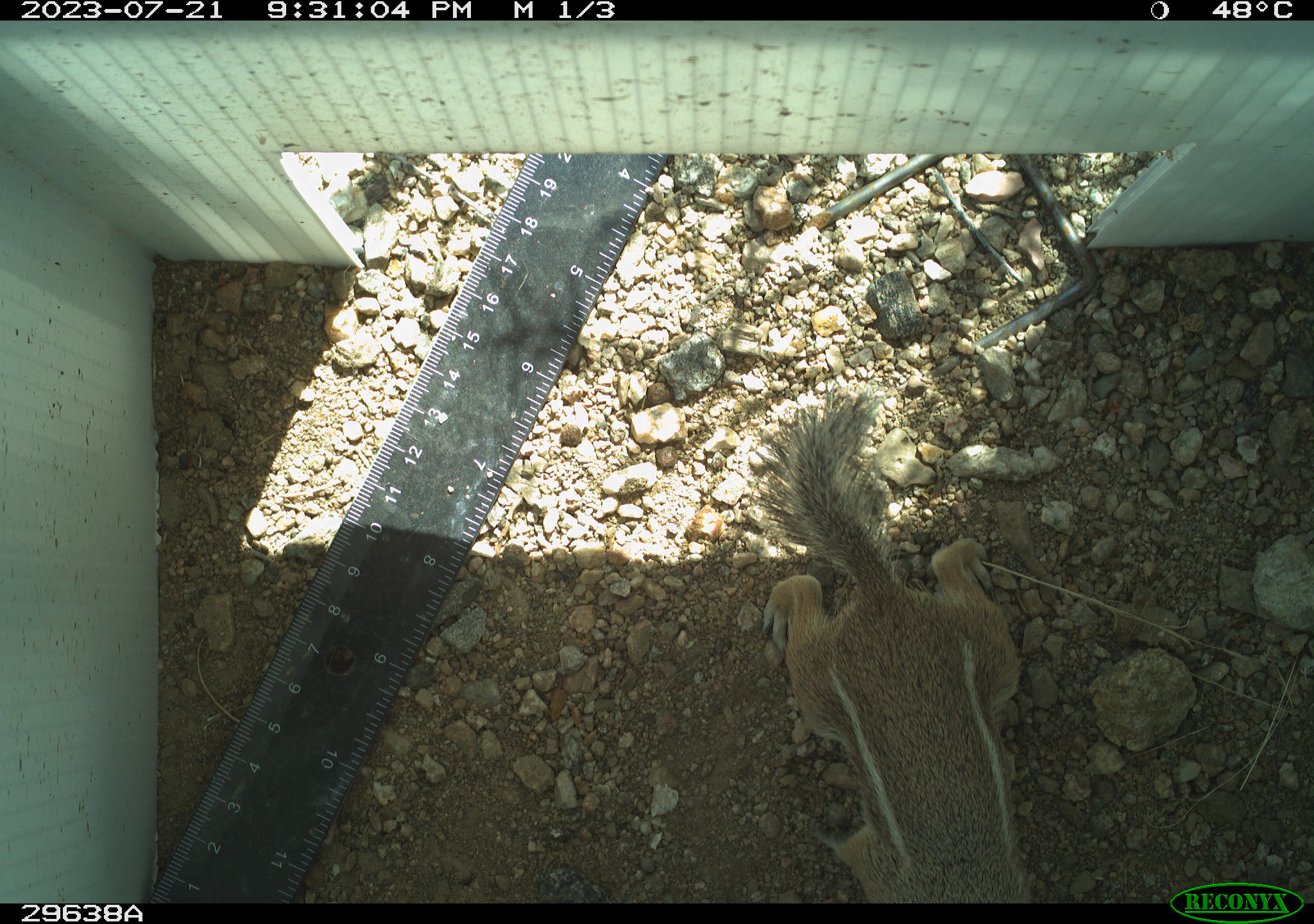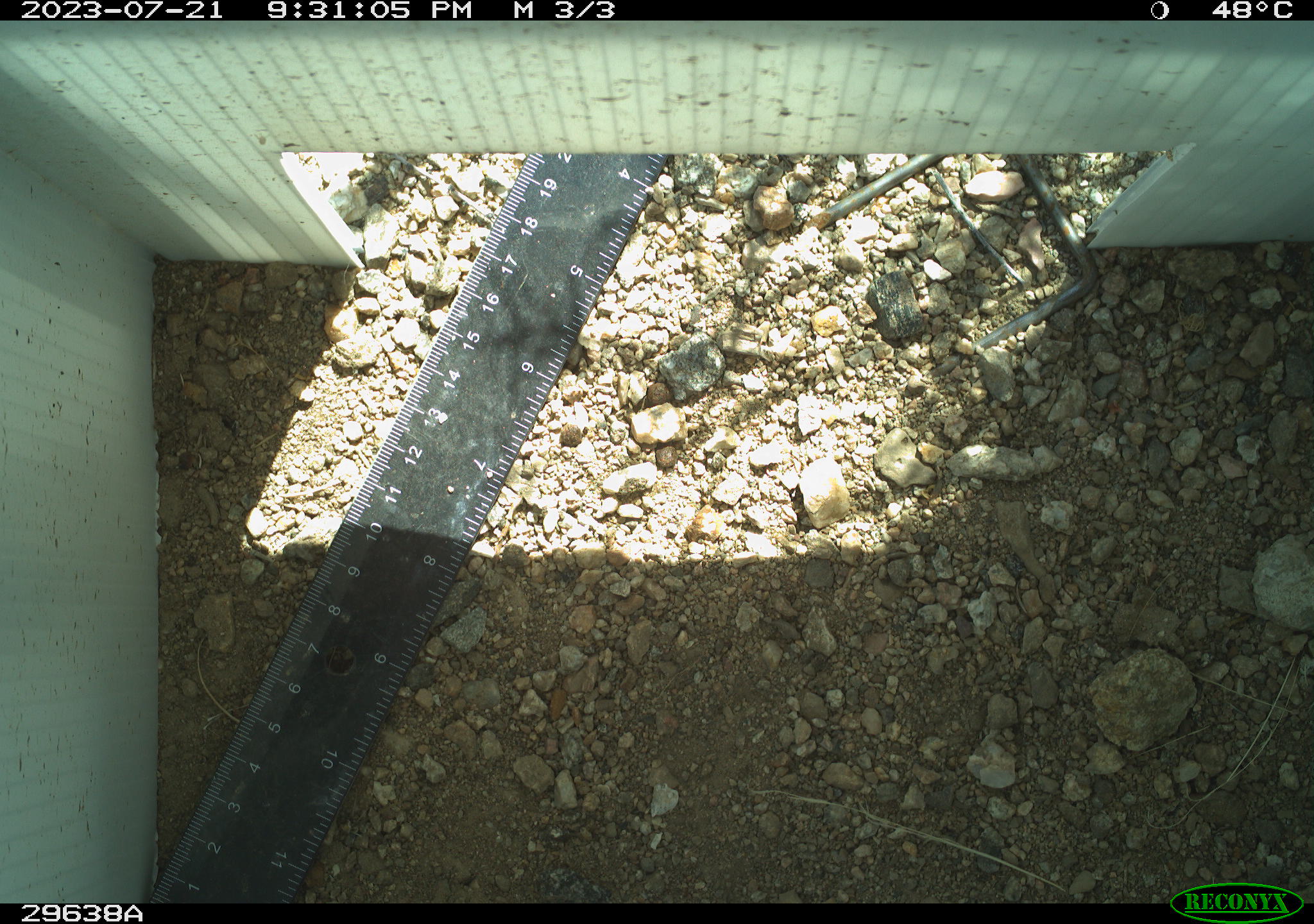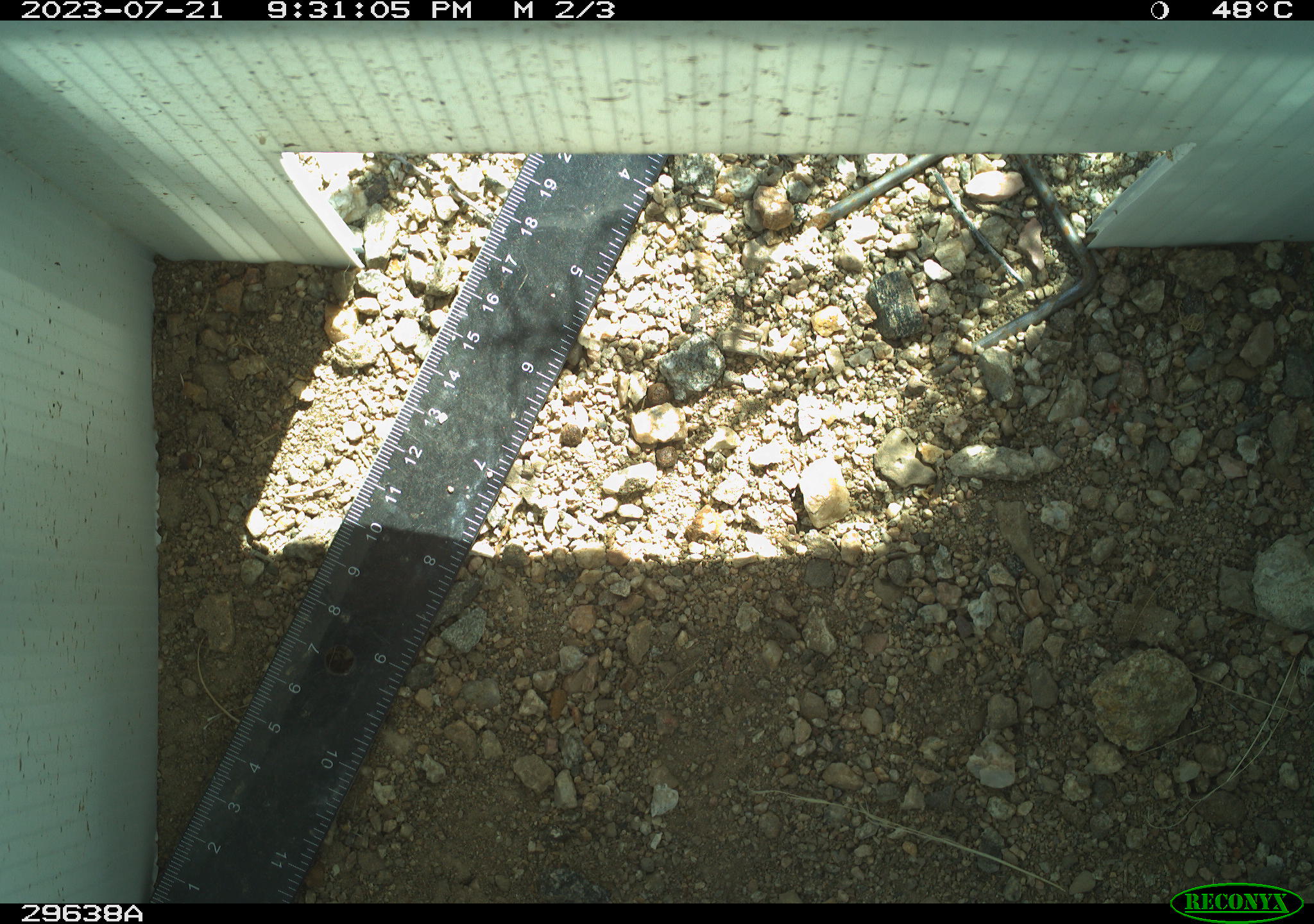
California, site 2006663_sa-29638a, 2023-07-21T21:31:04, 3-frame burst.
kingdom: Animalia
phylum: Chordata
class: Mammalia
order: Rodentia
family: Sciuridae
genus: Ammospermophilus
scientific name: Ammospermophilus leucurus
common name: white-tailed antelope squirrel